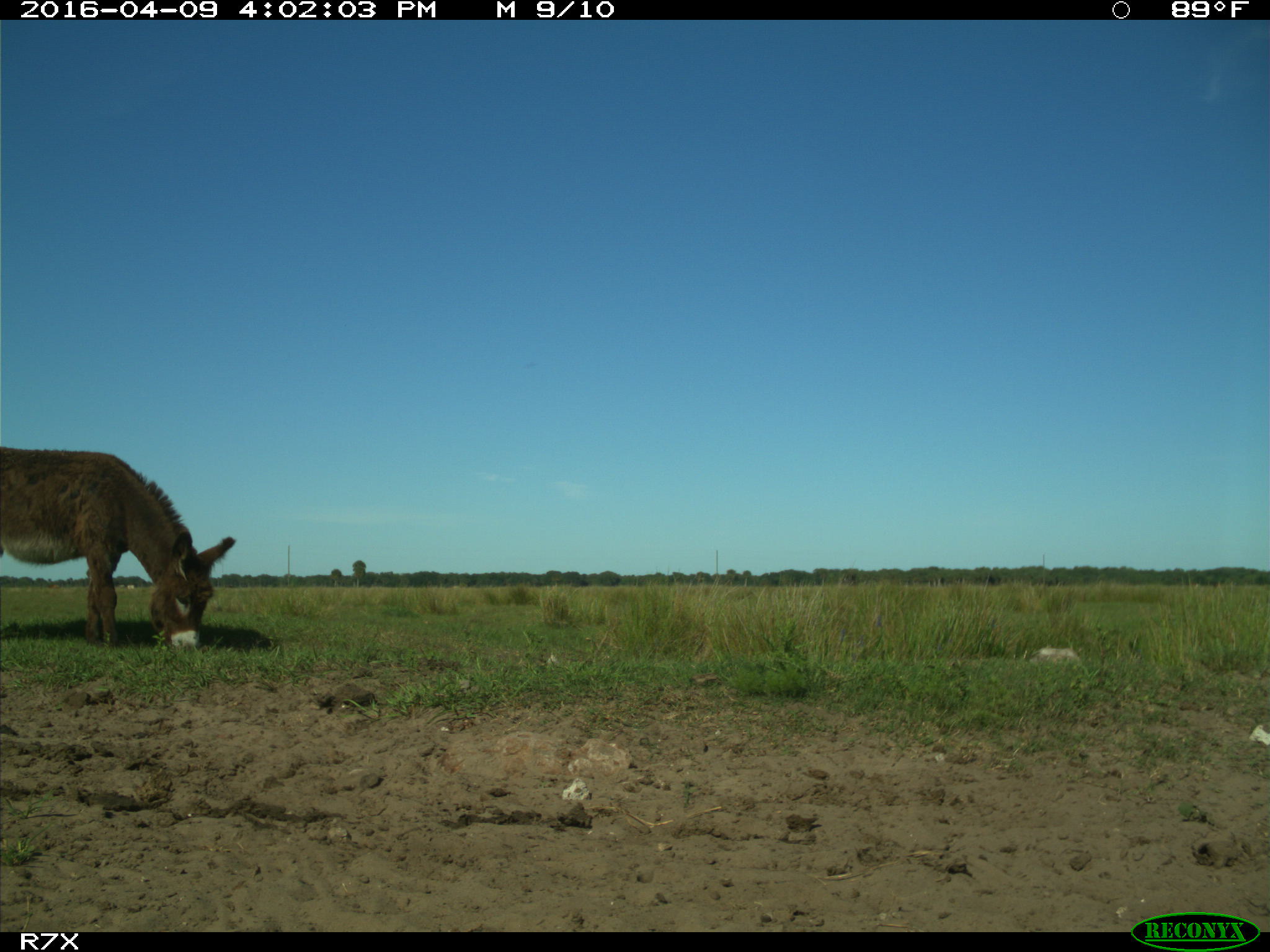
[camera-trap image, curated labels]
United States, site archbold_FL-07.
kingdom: Animalia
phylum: Chordata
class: Mammalia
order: Artiodactyla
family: Bovidae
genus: Bos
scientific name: Bos taurus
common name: domestic cow